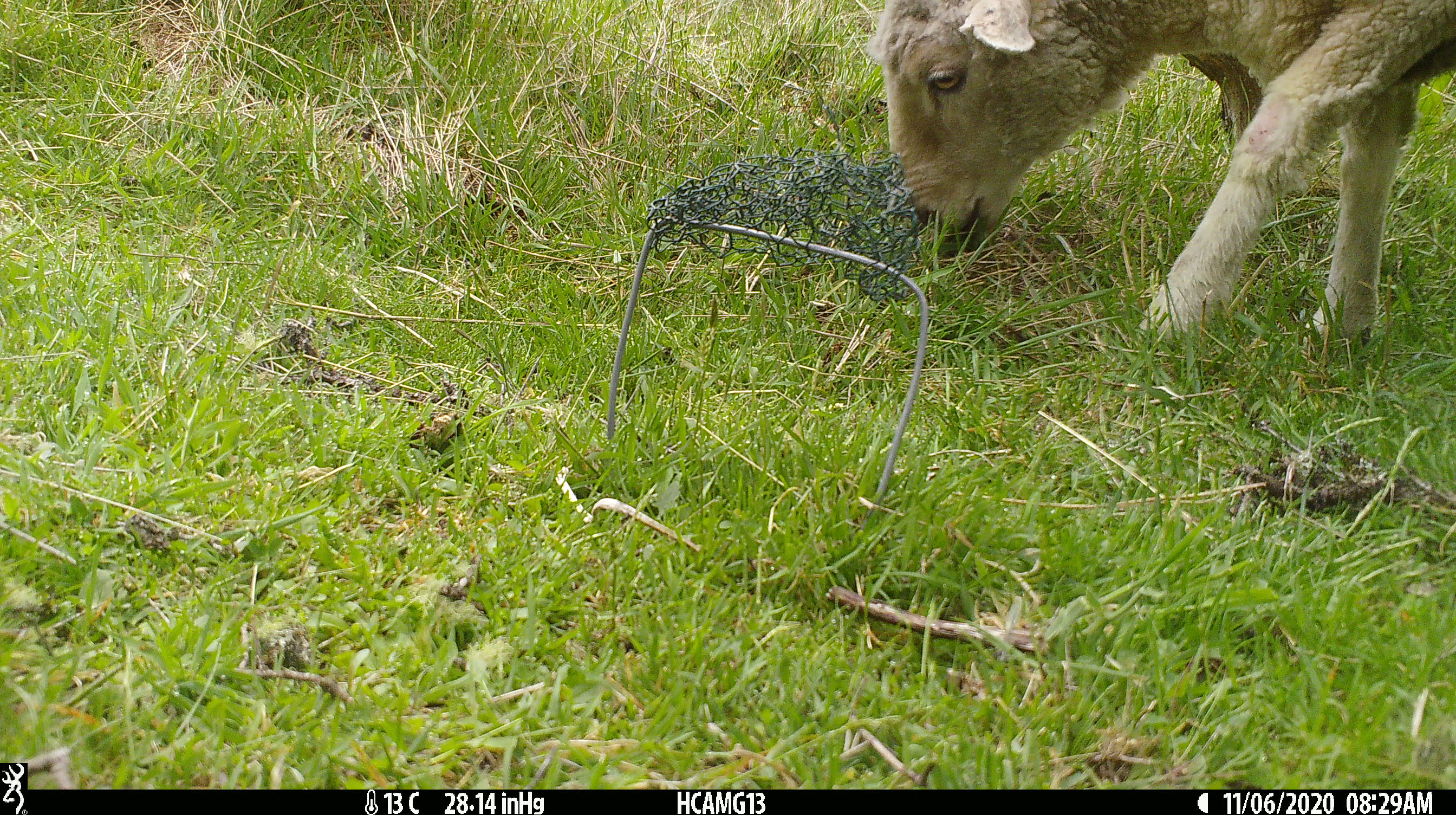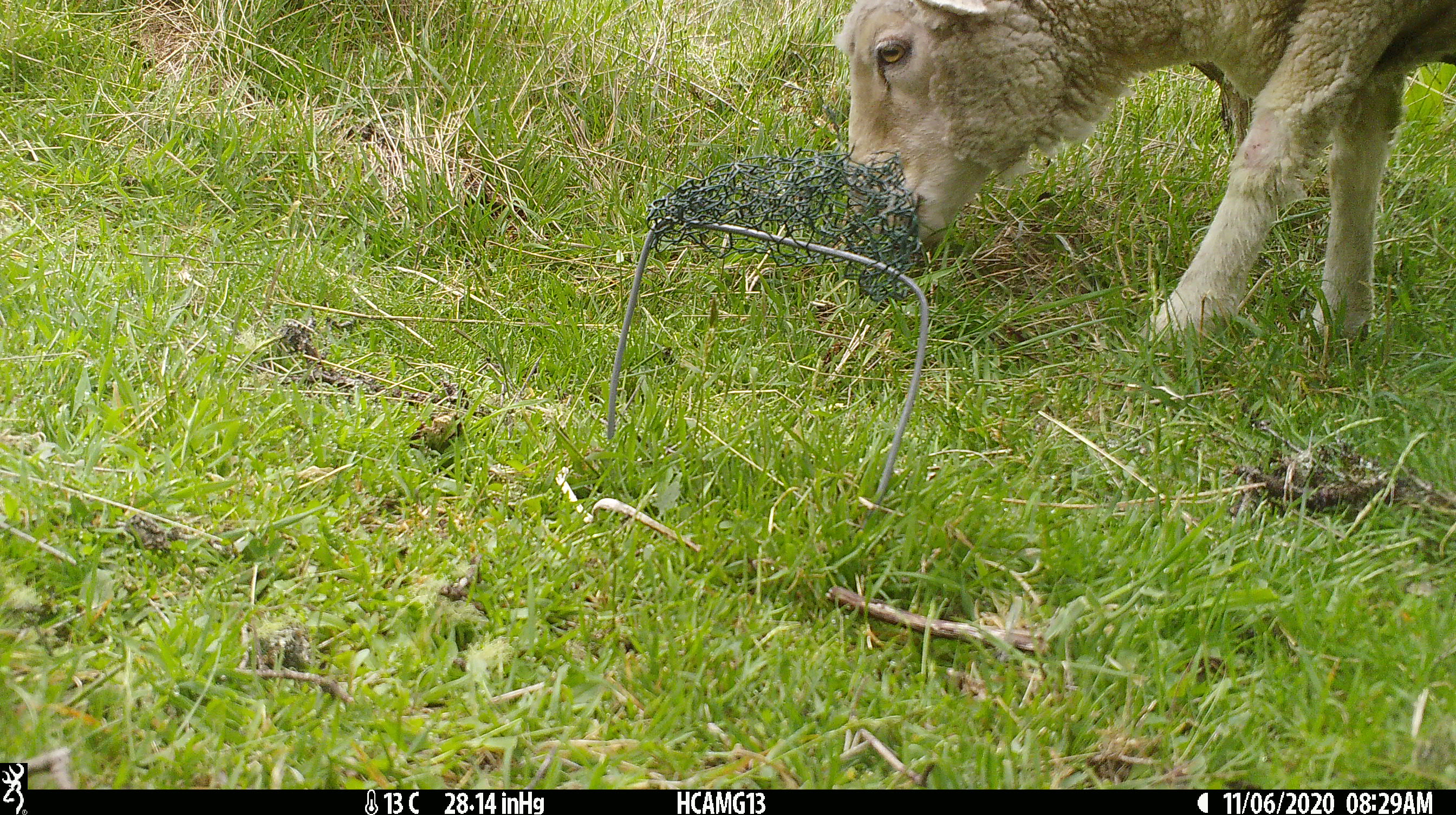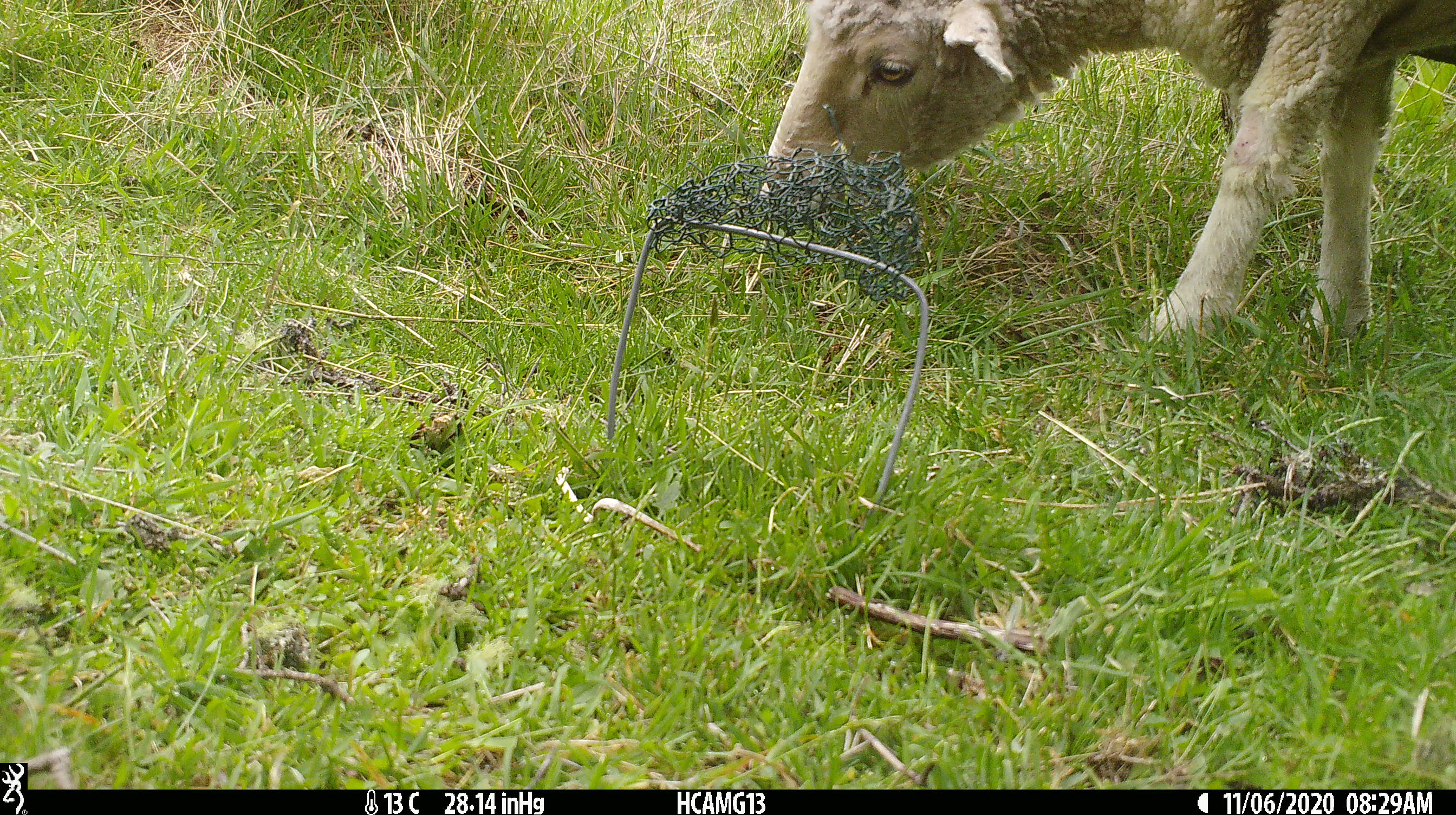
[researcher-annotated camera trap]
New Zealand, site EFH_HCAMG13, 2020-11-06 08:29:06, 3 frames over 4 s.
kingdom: Animalia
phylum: Chordata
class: Mammalia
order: Artiodactyla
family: Bovidae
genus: Ovis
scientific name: Ovis aries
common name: domestic sheep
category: sheep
Sheep (domestic sheep) (Ovis aries).